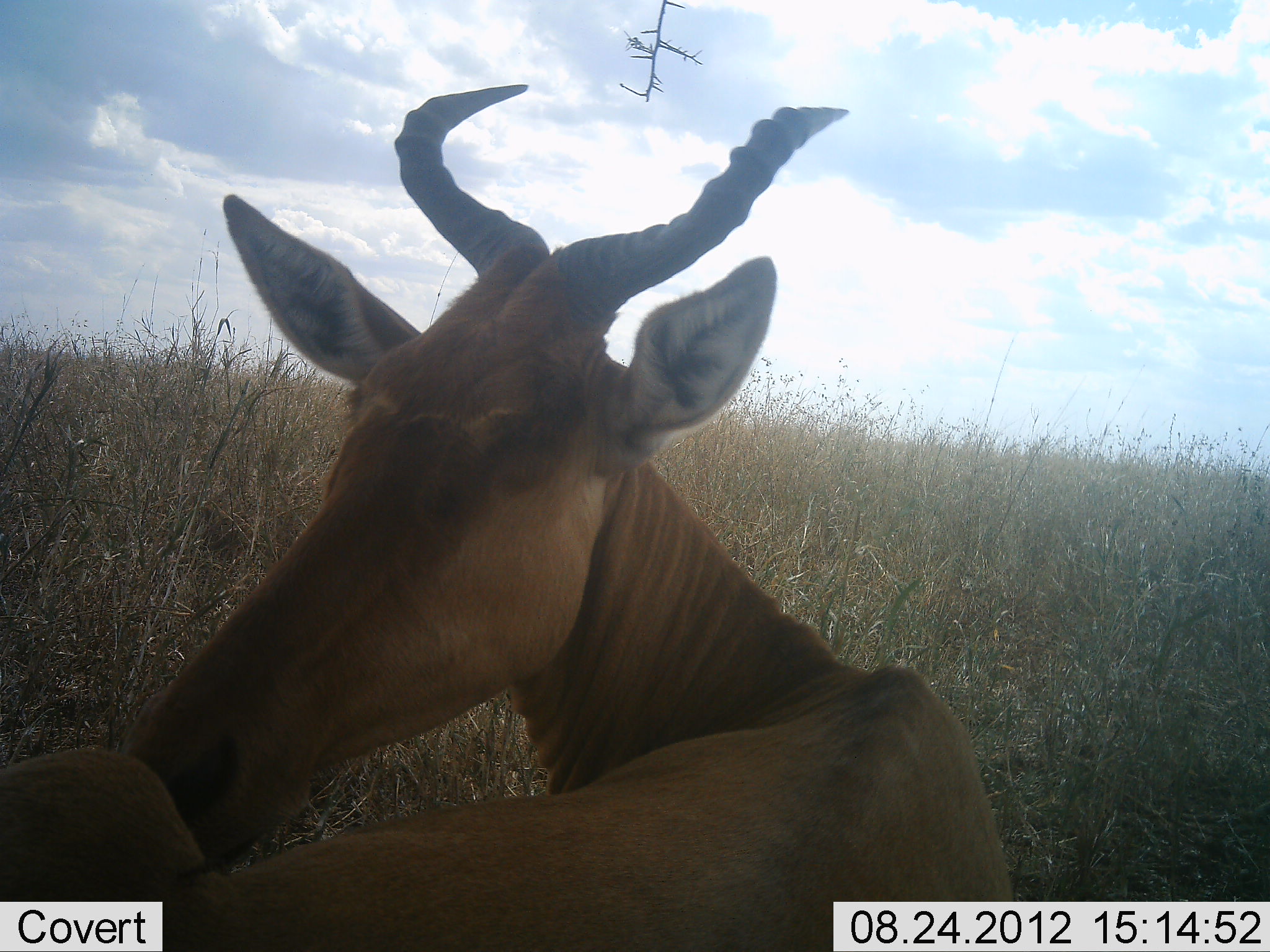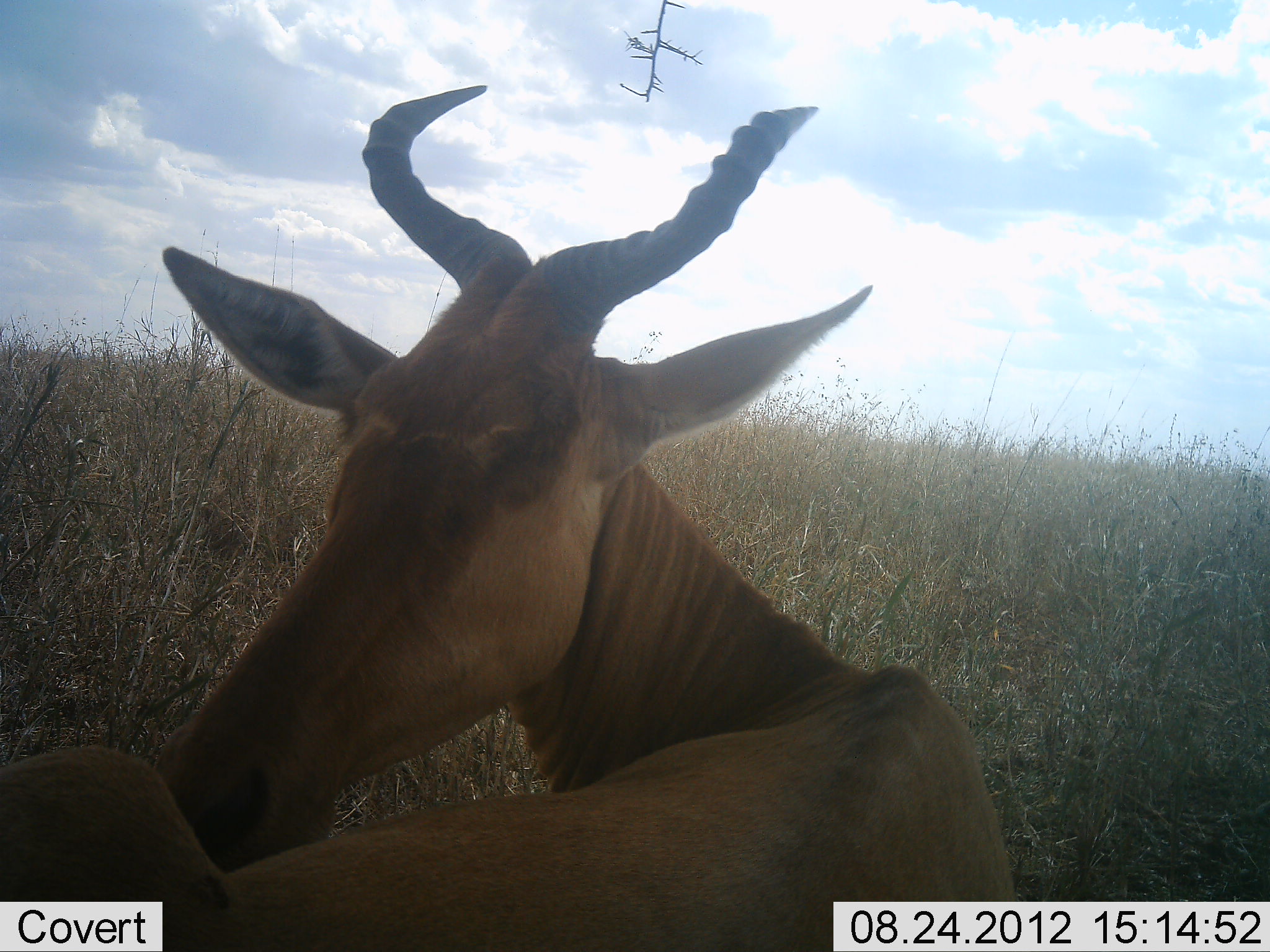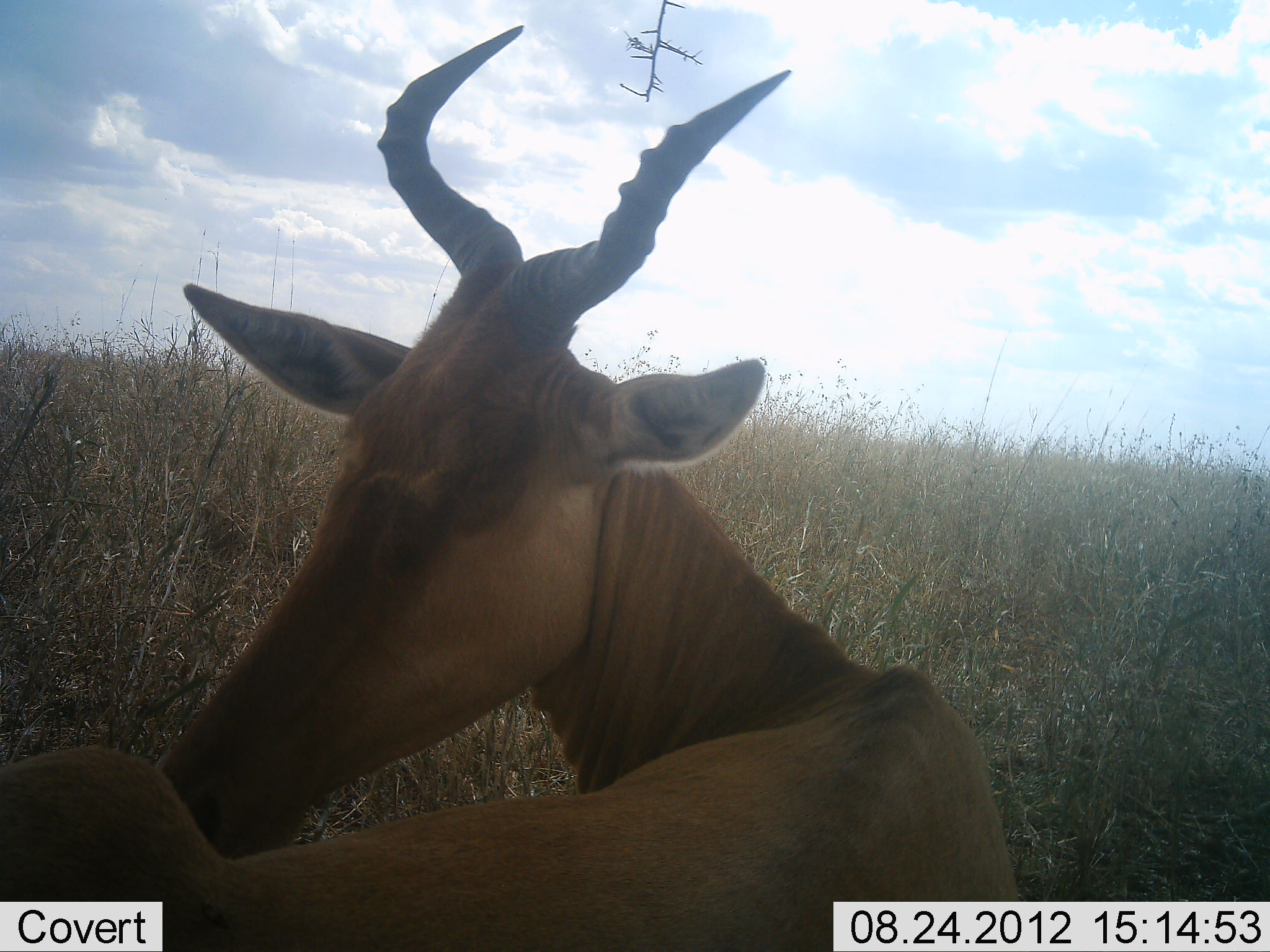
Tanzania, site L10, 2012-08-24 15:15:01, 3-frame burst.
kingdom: Animalia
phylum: Chordata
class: Mammalia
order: Artiodactyla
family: Bovidae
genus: Alcelaphus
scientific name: Alcelaphus buselaphus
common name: hartebeest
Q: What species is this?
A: Hartebeest (Alcelaphus buselaphus).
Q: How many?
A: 1.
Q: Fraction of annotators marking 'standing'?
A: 40%.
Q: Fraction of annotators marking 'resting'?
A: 60%.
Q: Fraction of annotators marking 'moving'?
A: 0%.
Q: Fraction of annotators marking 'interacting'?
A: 0%.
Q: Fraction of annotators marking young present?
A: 0%.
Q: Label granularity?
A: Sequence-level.